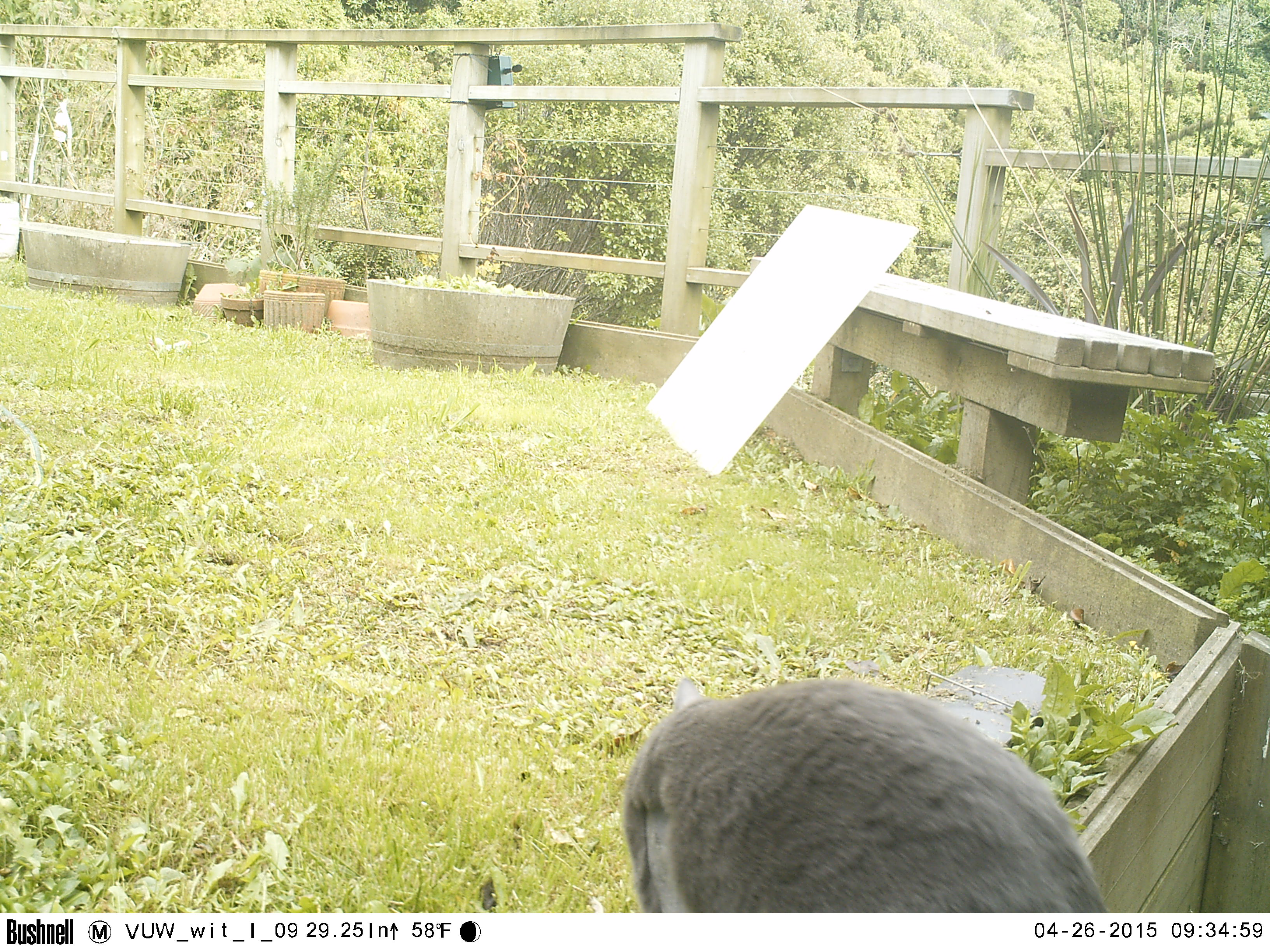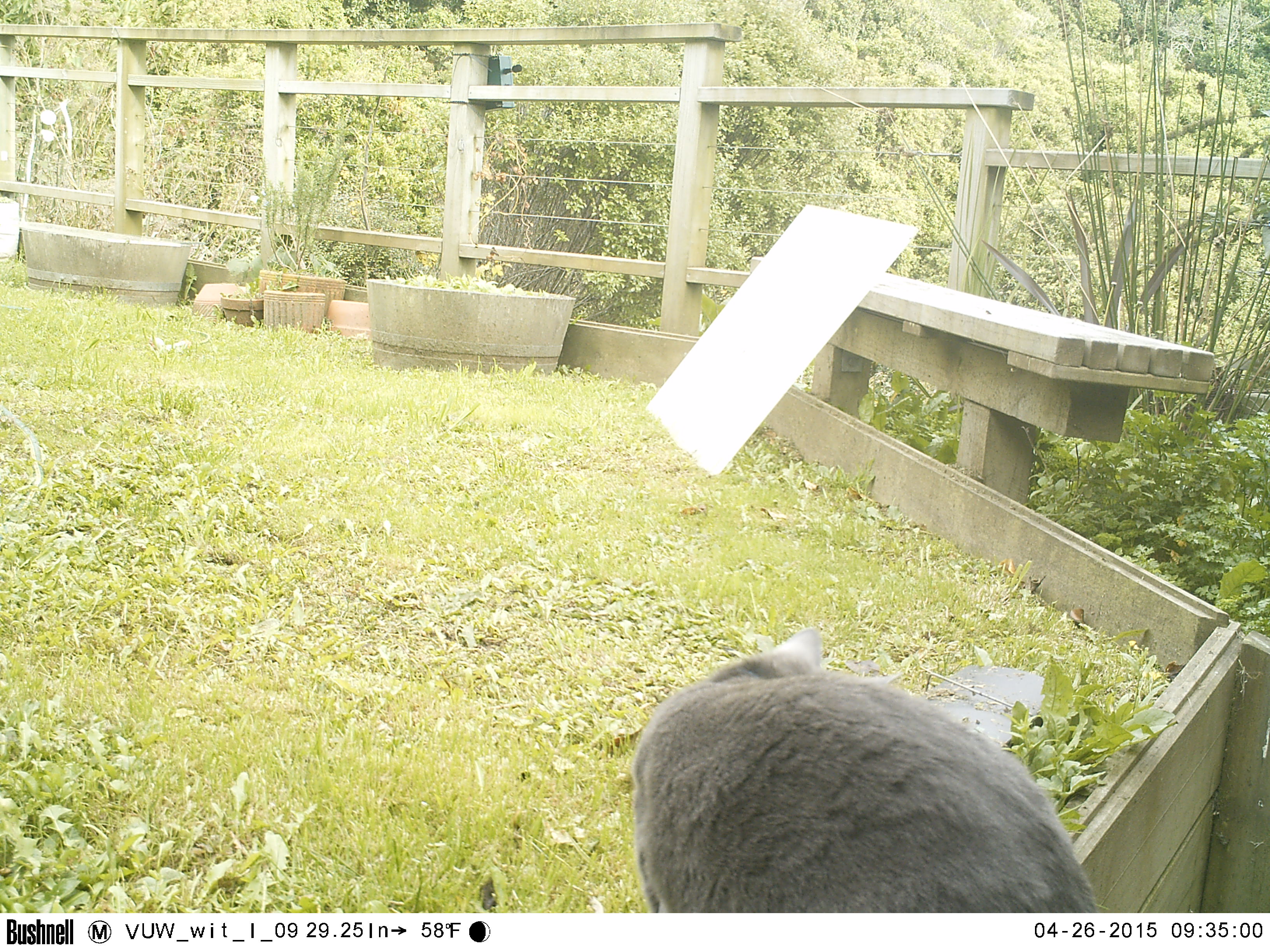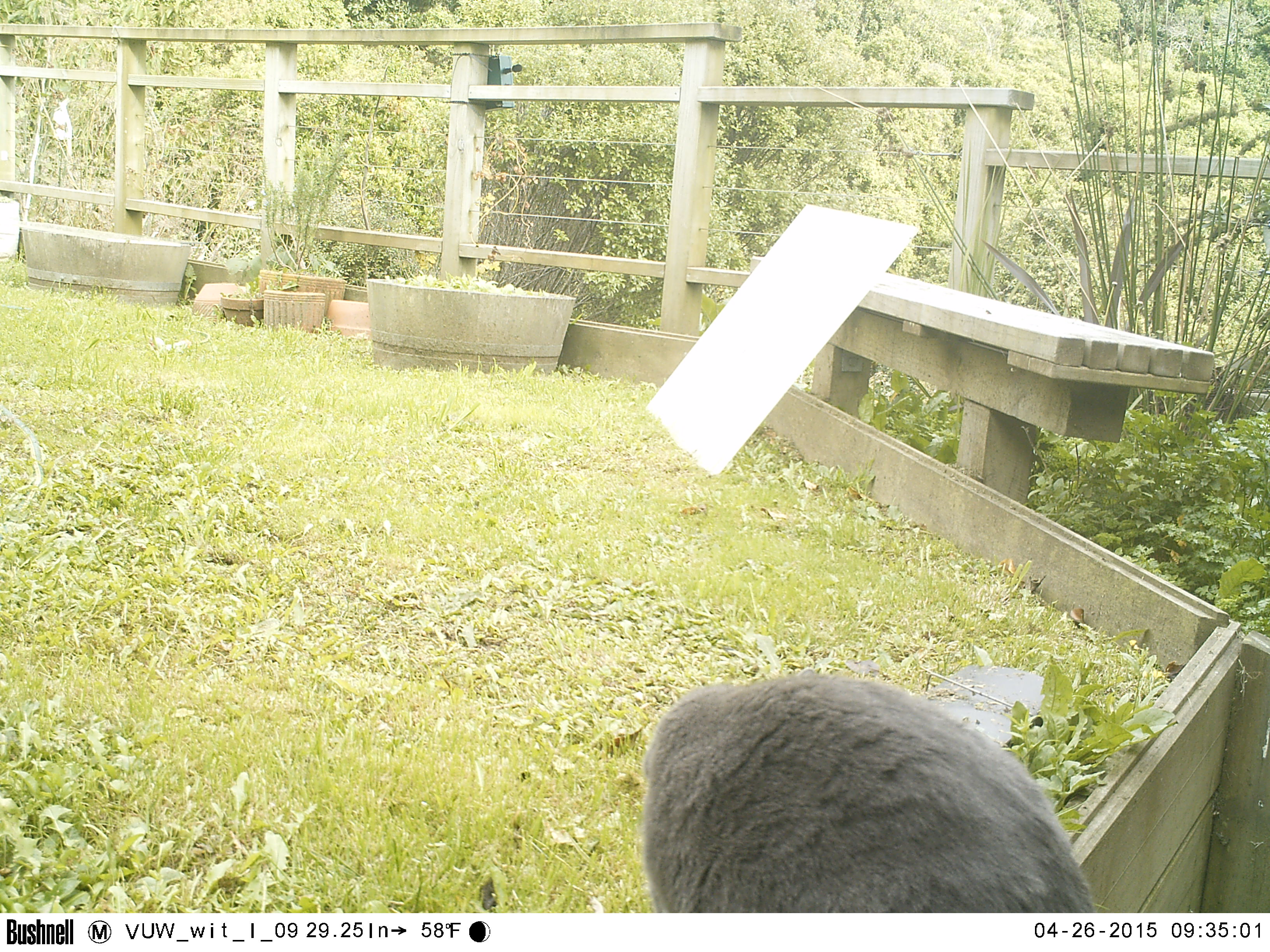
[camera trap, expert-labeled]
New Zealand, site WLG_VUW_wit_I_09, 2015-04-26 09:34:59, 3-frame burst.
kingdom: Animalia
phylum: Chordata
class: Mammalia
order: Carnivora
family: Felidae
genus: Felis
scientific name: Felis catus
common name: domestic cat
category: cat